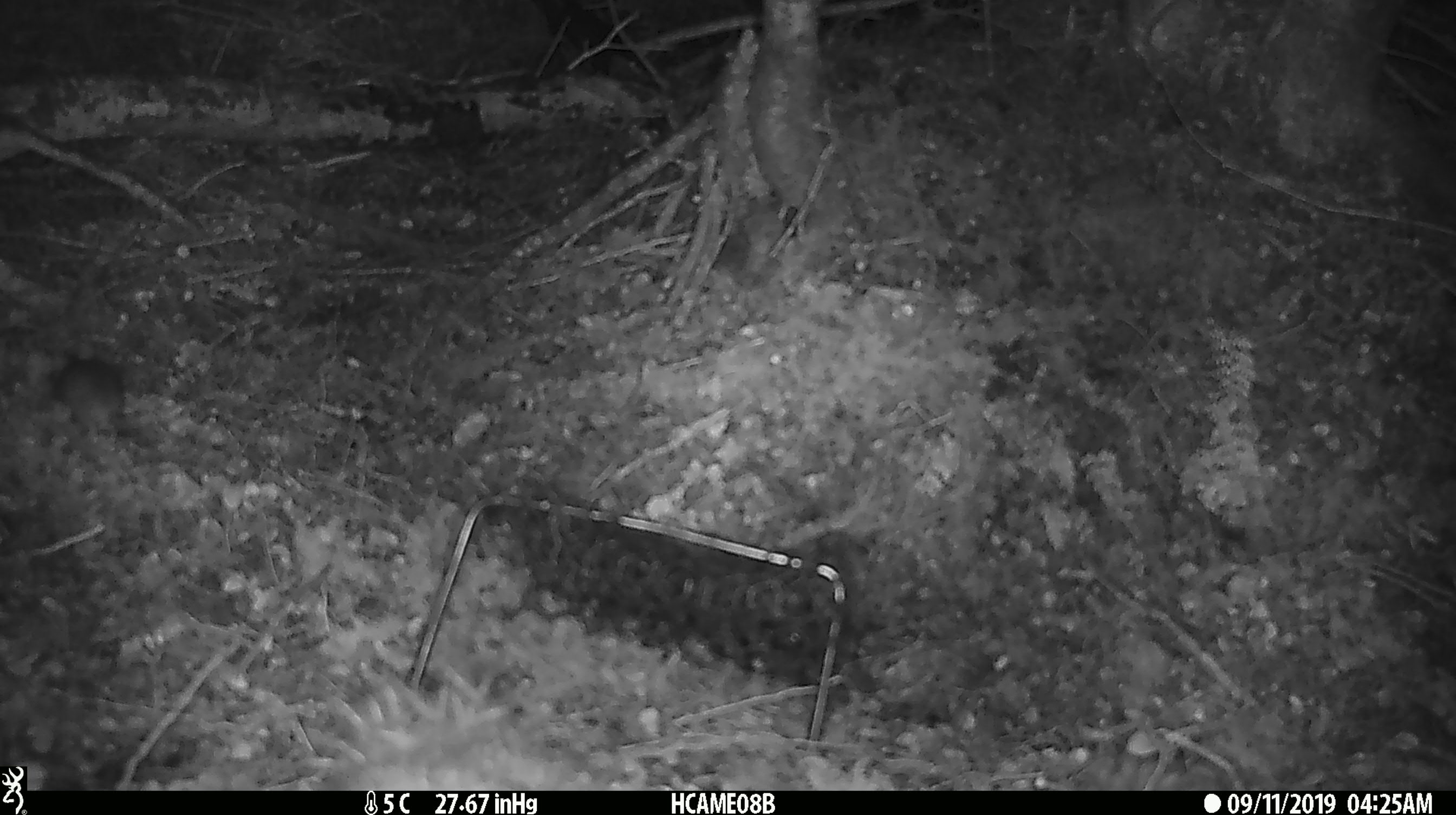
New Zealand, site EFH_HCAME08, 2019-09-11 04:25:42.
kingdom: Animalia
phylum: Chordata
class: Mammalia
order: Rodentia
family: Muridae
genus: Mus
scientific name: Mus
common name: mouse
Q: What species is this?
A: Mouse (Mus).